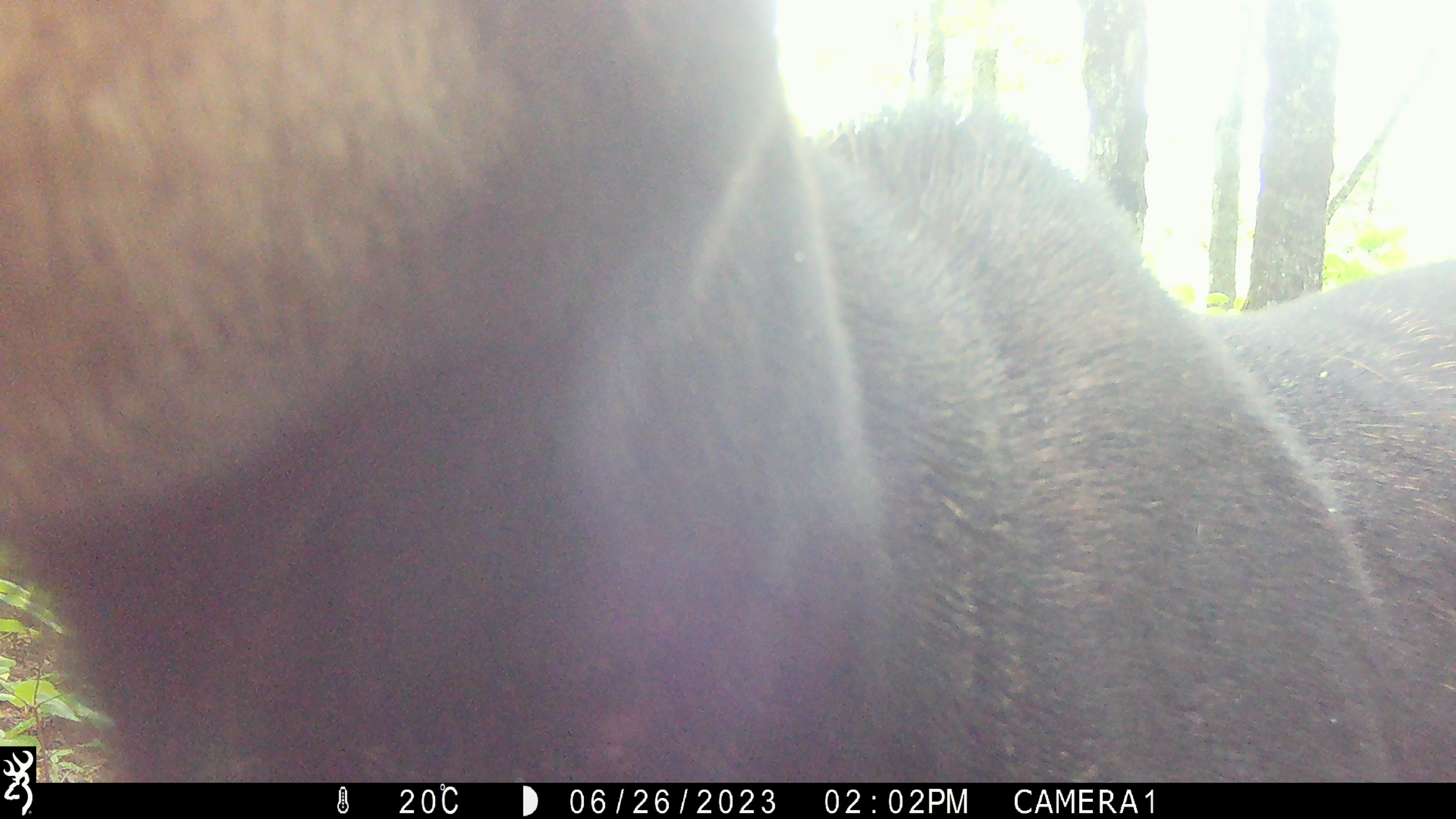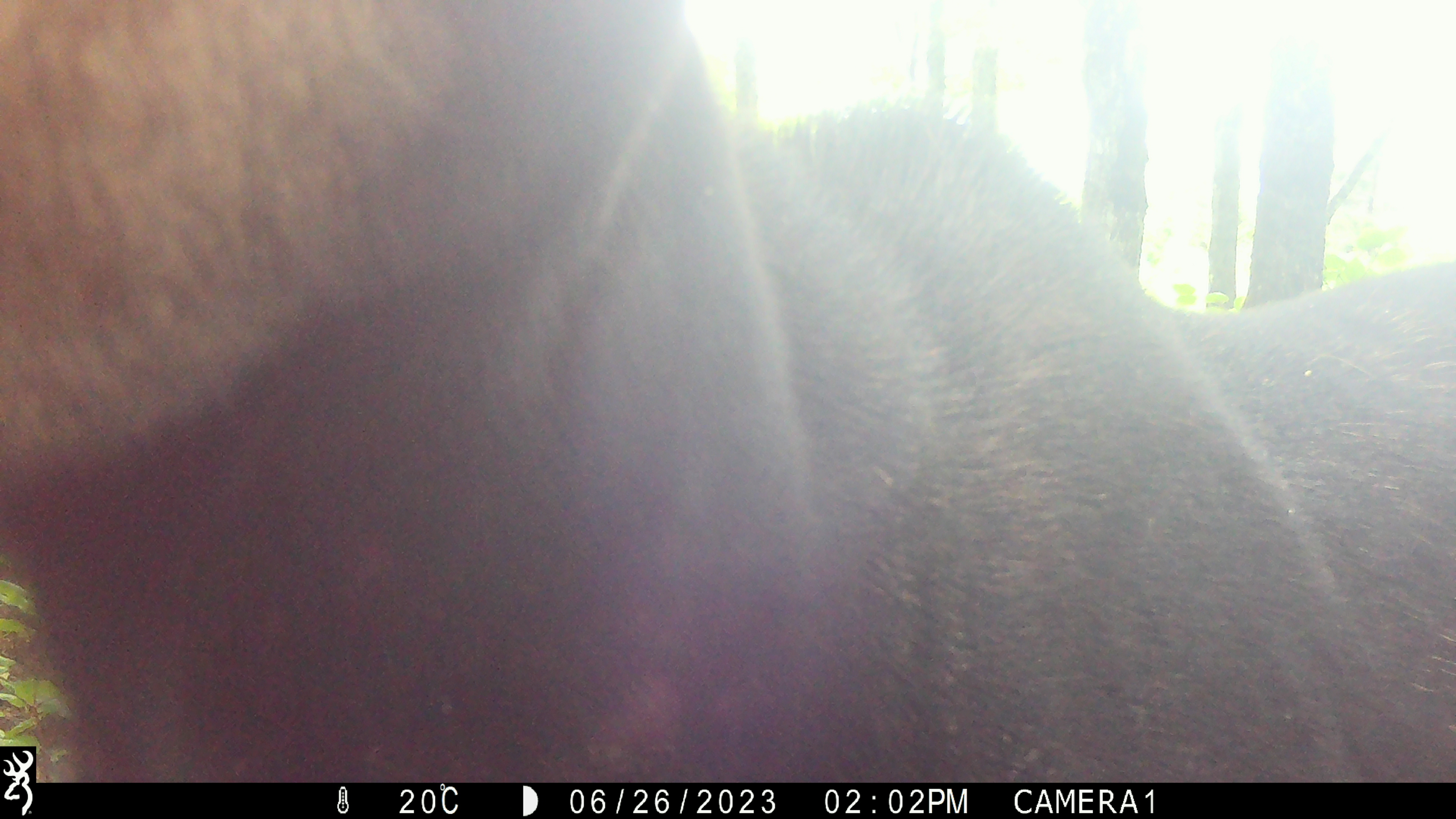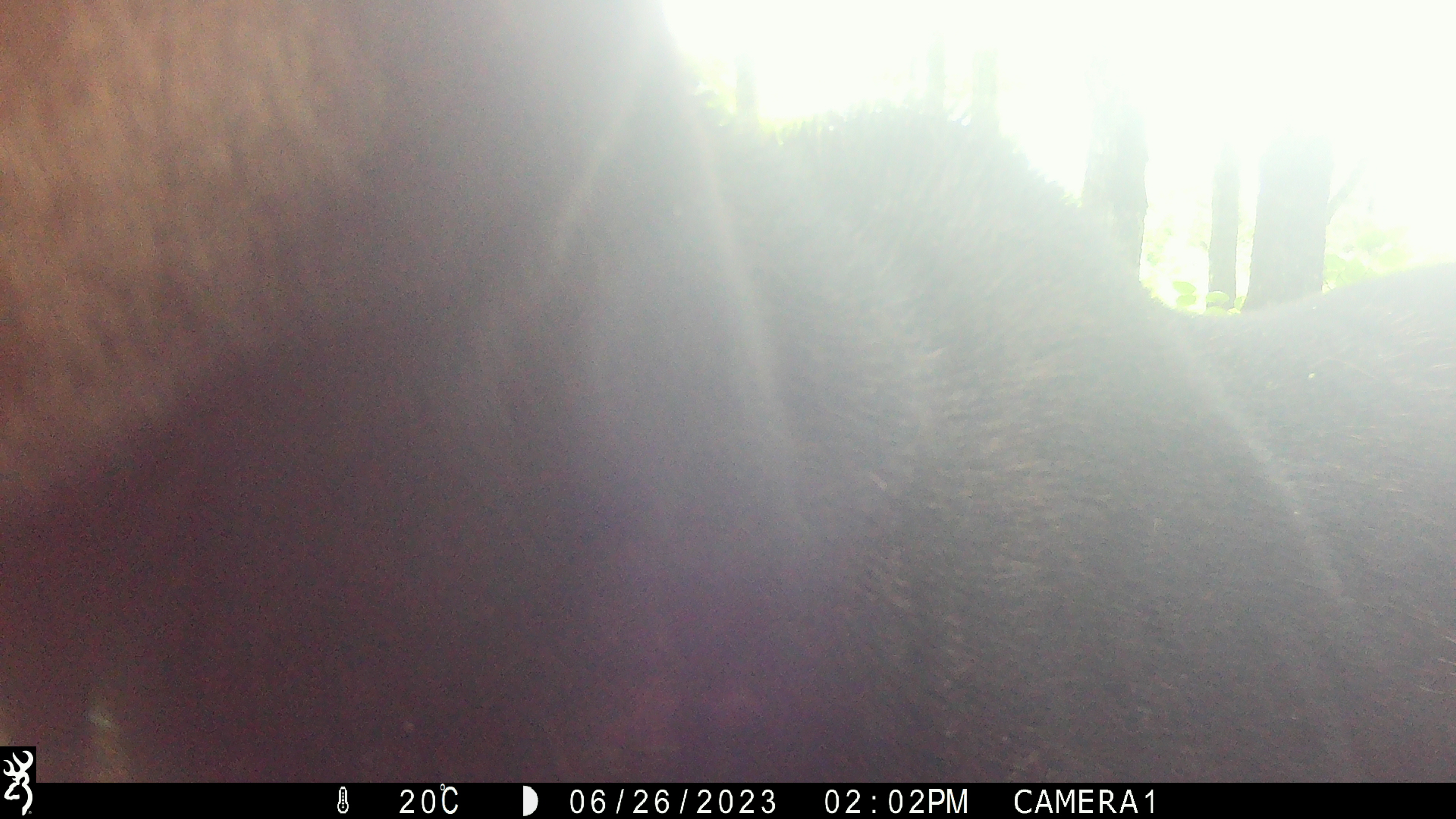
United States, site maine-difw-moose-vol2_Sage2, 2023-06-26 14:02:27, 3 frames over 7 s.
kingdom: Animalia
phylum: Chordata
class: Mammalia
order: Artiodactyla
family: Cervidae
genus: Alces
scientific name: Alces alces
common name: moose